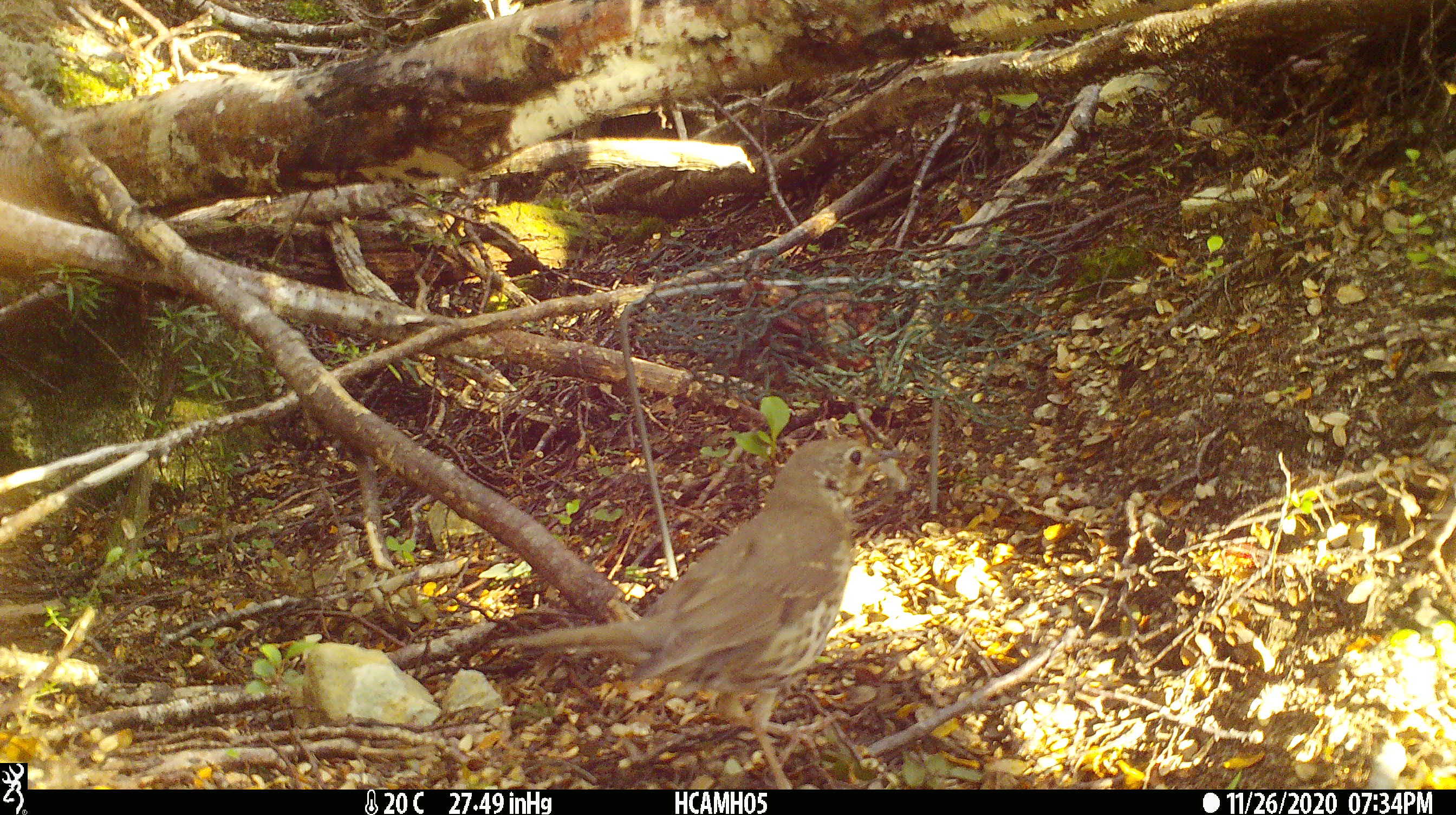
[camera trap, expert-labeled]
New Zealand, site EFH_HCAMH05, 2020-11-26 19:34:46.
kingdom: Animalia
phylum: Chordata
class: Aves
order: Passeriformes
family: Turdidae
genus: Turdus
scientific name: Turdus philomelos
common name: song thrush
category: thrush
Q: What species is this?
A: Thrush (song thrush) (Turdus philomelos).